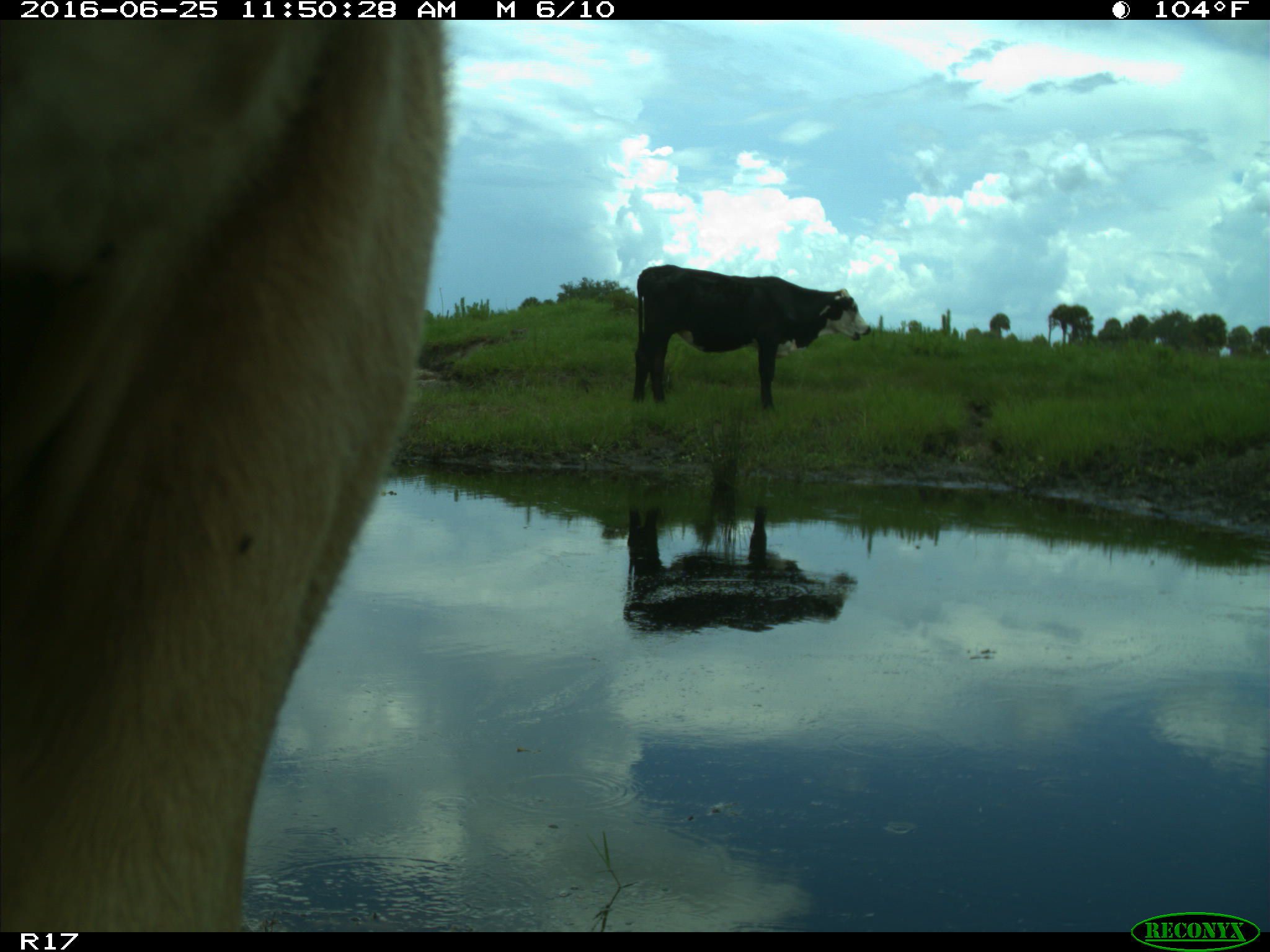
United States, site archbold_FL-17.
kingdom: Animalia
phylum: Chordata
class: Mammalia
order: Artiodactyla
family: Bovidae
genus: Bos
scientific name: Bos taurus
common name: domestic cow